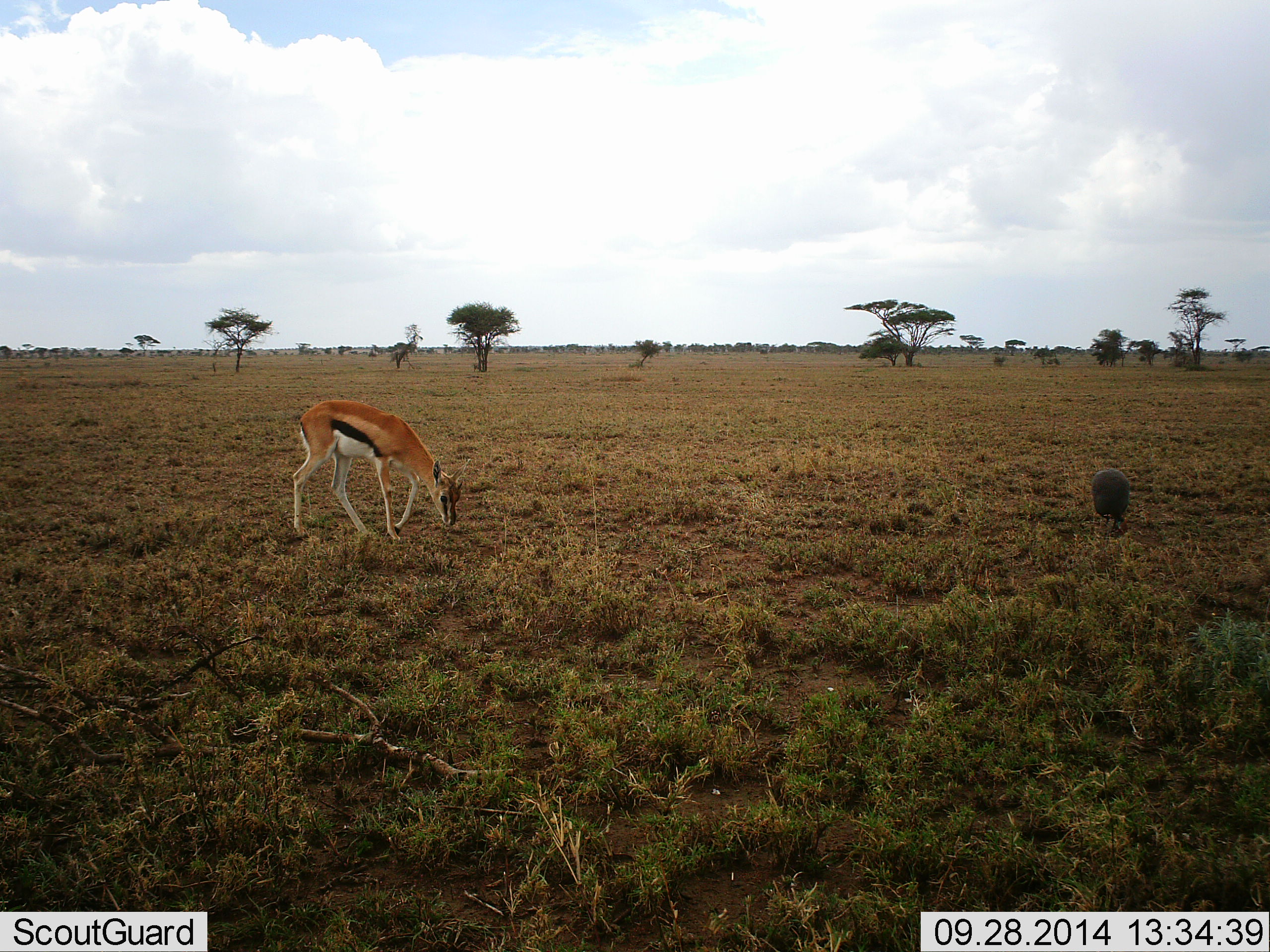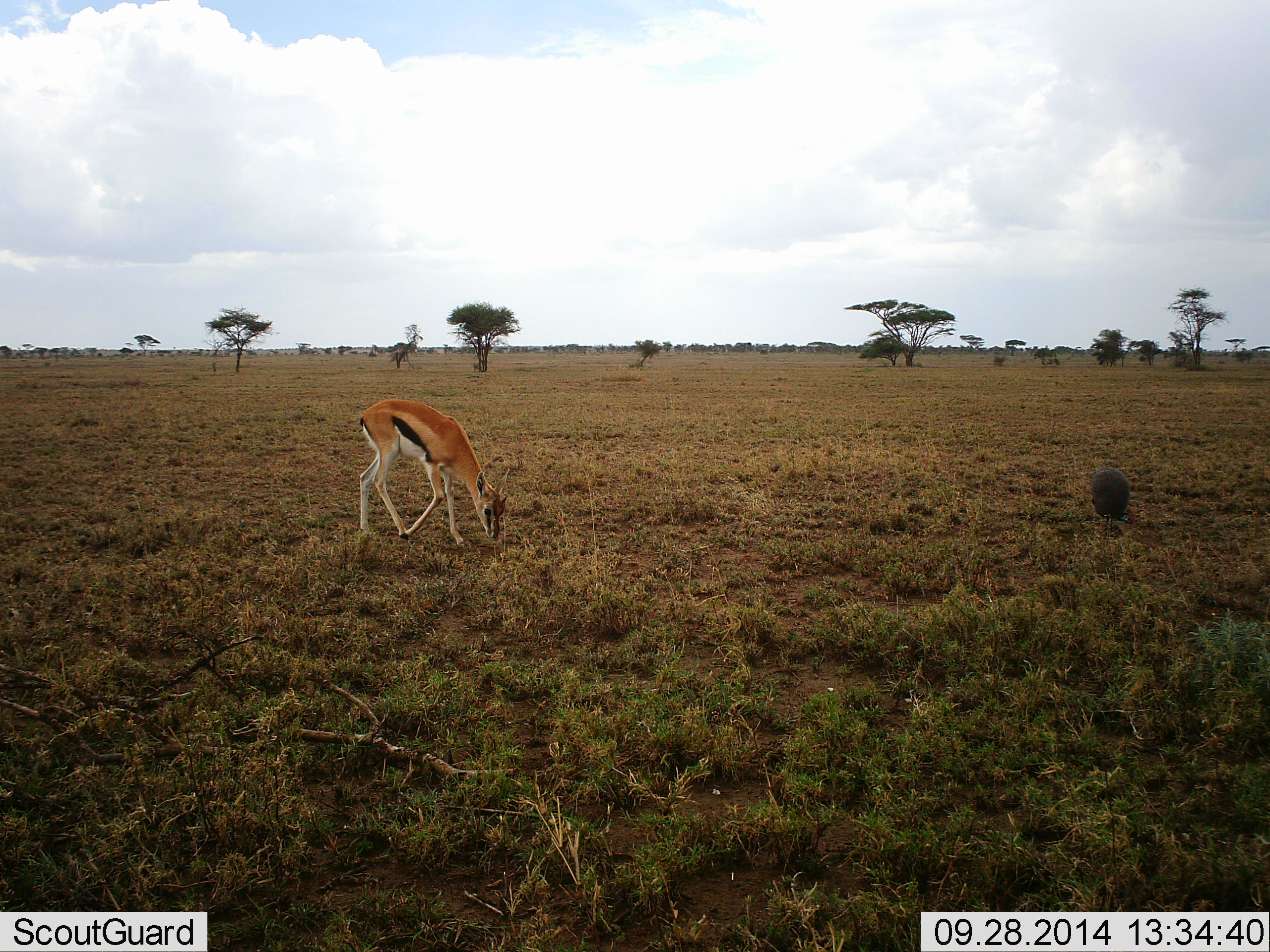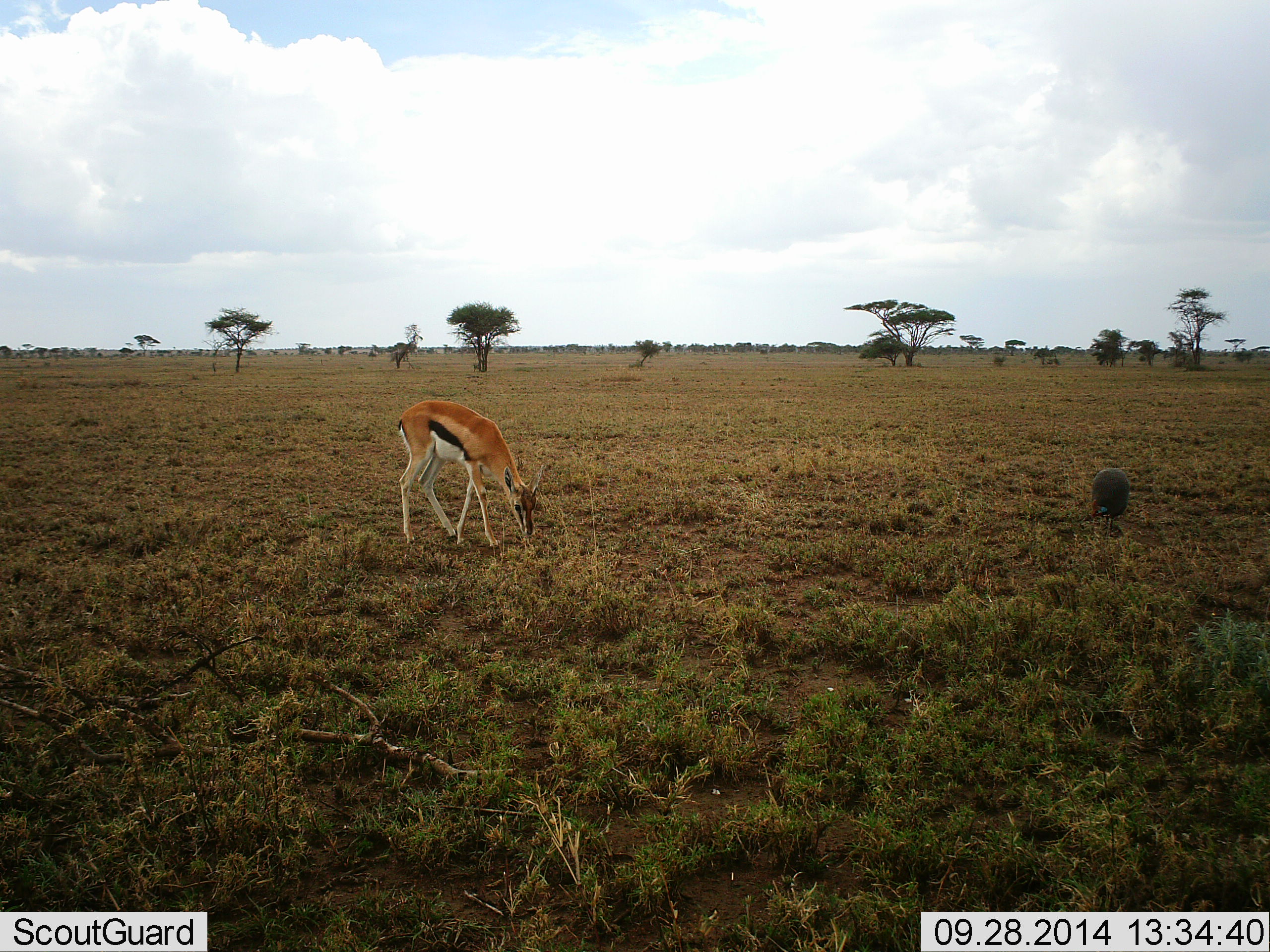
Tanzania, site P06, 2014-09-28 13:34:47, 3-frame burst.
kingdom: Animalia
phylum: Chordata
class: Mammalia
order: Artiodactyla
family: Bovidae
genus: Eudorcas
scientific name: Eudorcas thomsonii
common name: thomson's gazelle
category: gazellethomsons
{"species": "gazellethomsons (thomson's gazelle) (Eudorcas thomsonii)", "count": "1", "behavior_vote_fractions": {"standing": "5%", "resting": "0%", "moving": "43%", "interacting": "0%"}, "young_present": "5%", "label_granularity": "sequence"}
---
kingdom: Animalia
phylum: Chordata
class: Aves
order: Galliformes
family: Numididae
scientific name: Numididae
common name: guinea fowl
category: guineafowl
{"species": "guineafowl (guinea fowl) (Numididae)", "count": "1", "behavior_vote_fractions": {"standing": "22%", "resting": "0%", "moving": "0%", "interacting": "0%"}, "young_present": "0%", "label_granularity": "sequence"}